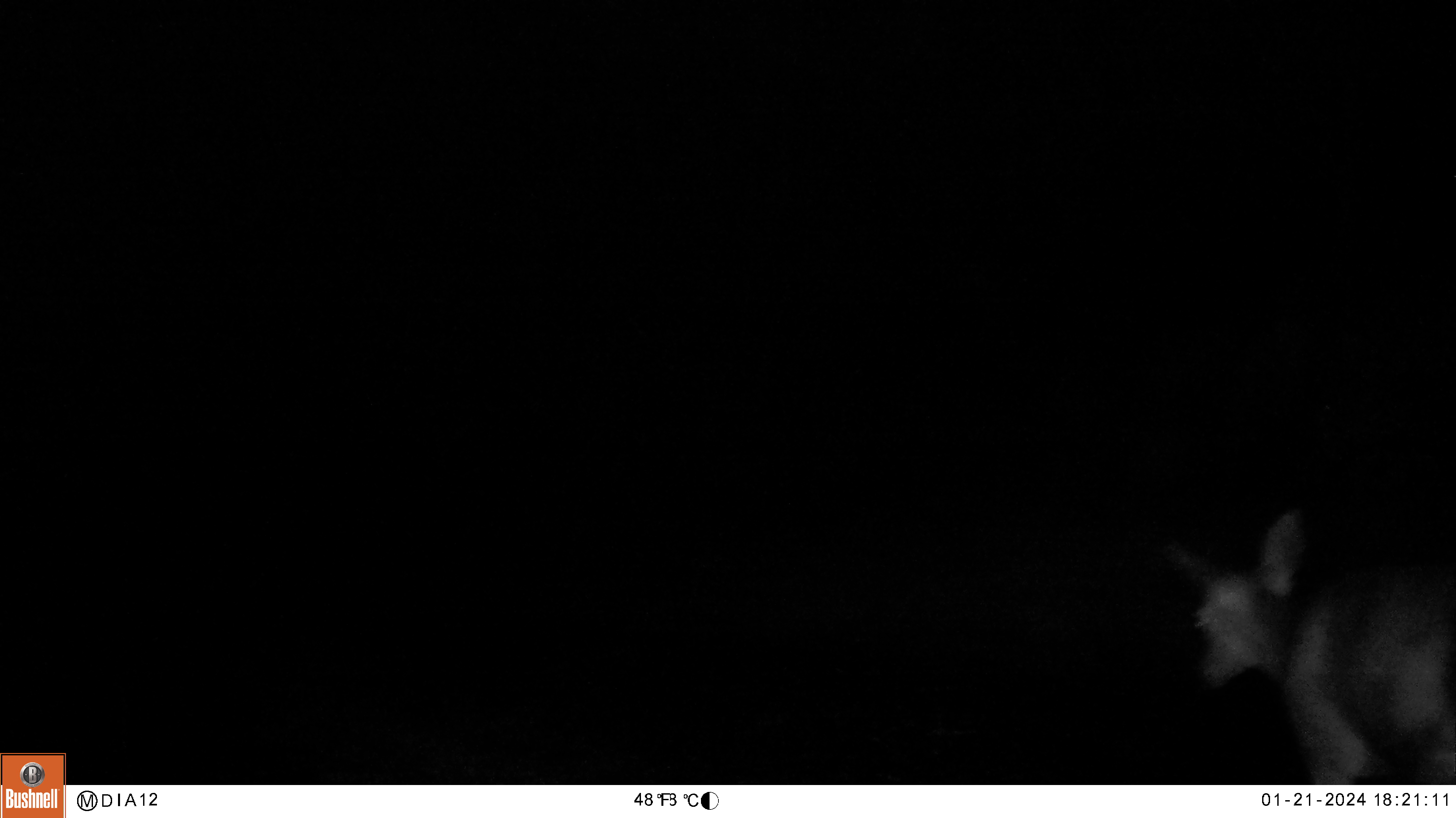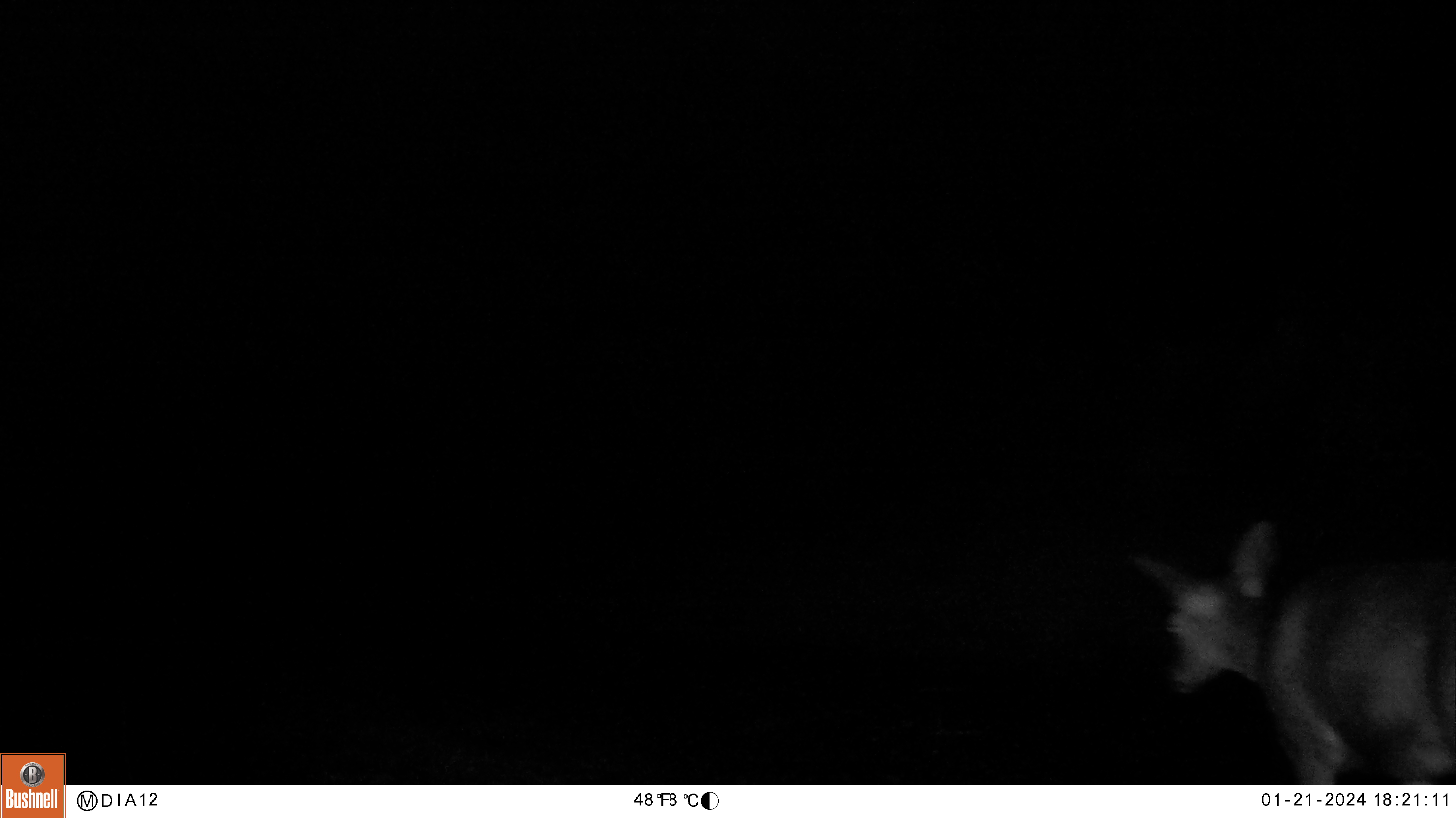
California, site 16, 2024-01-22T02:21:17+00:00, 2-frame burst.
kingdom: Animalia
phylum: Chordata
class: Mammalia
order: Artiodactyla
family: Cervidae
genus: Odocoileus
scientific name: Odocoileus hemionus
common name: mule deer